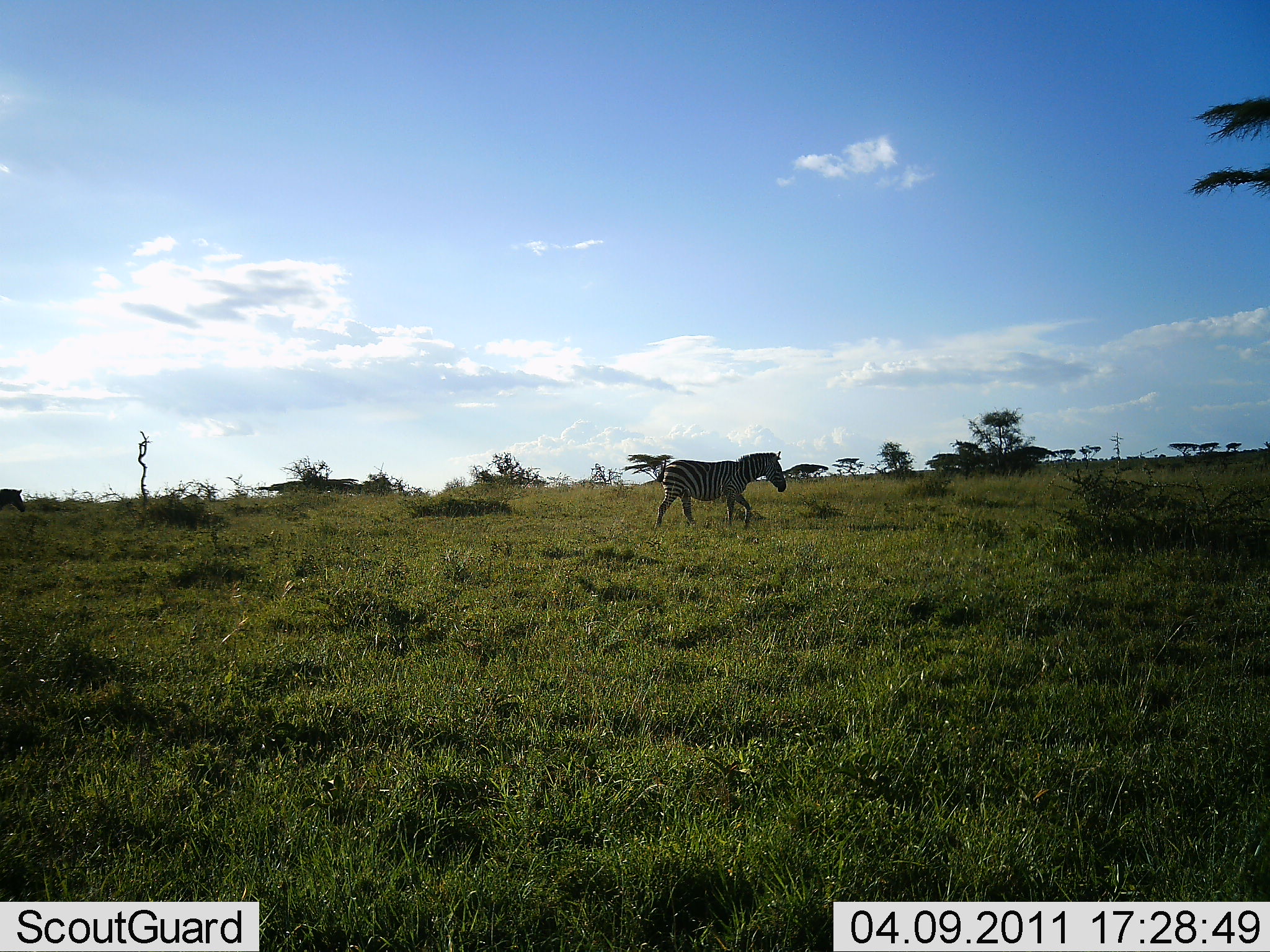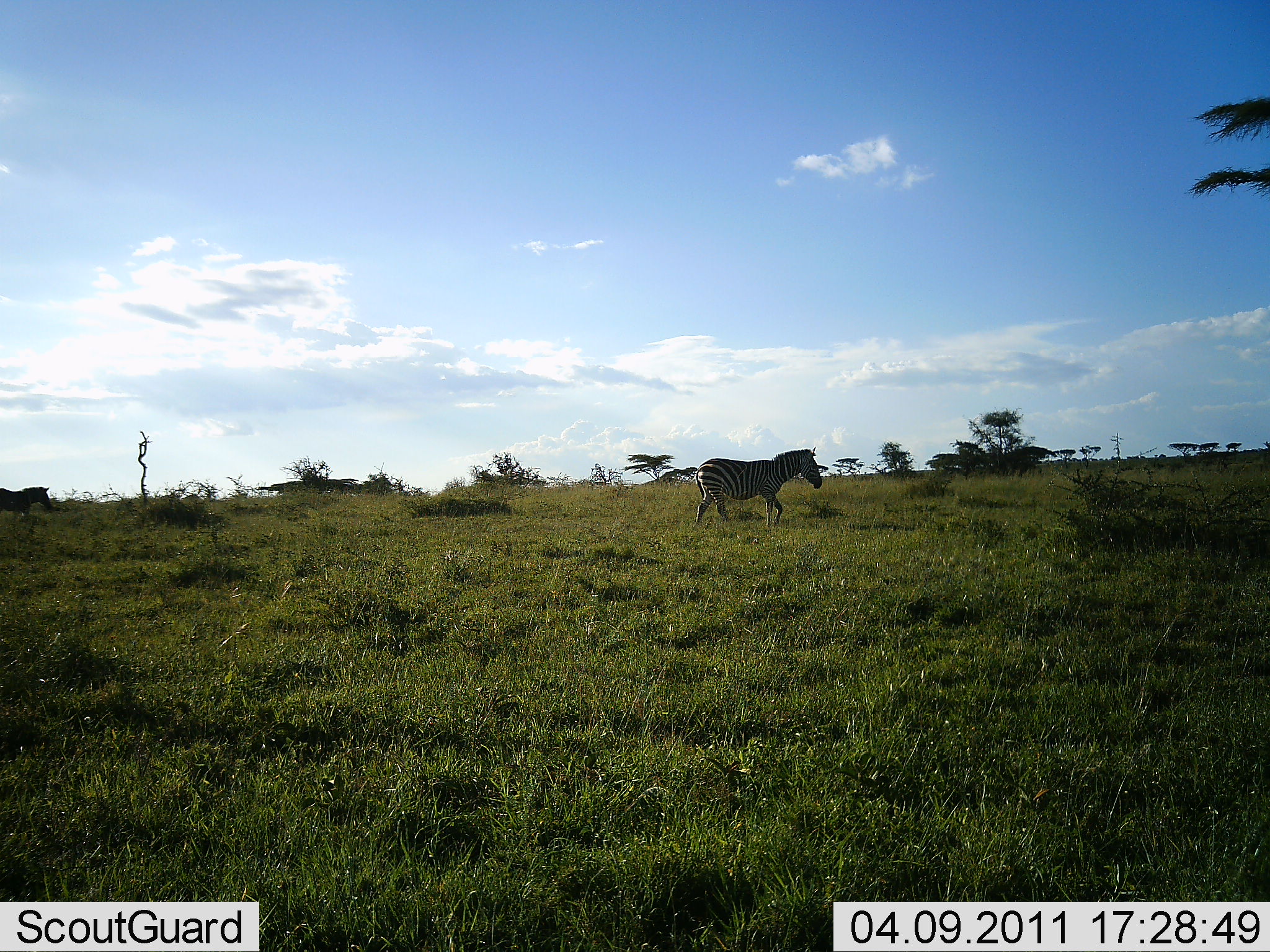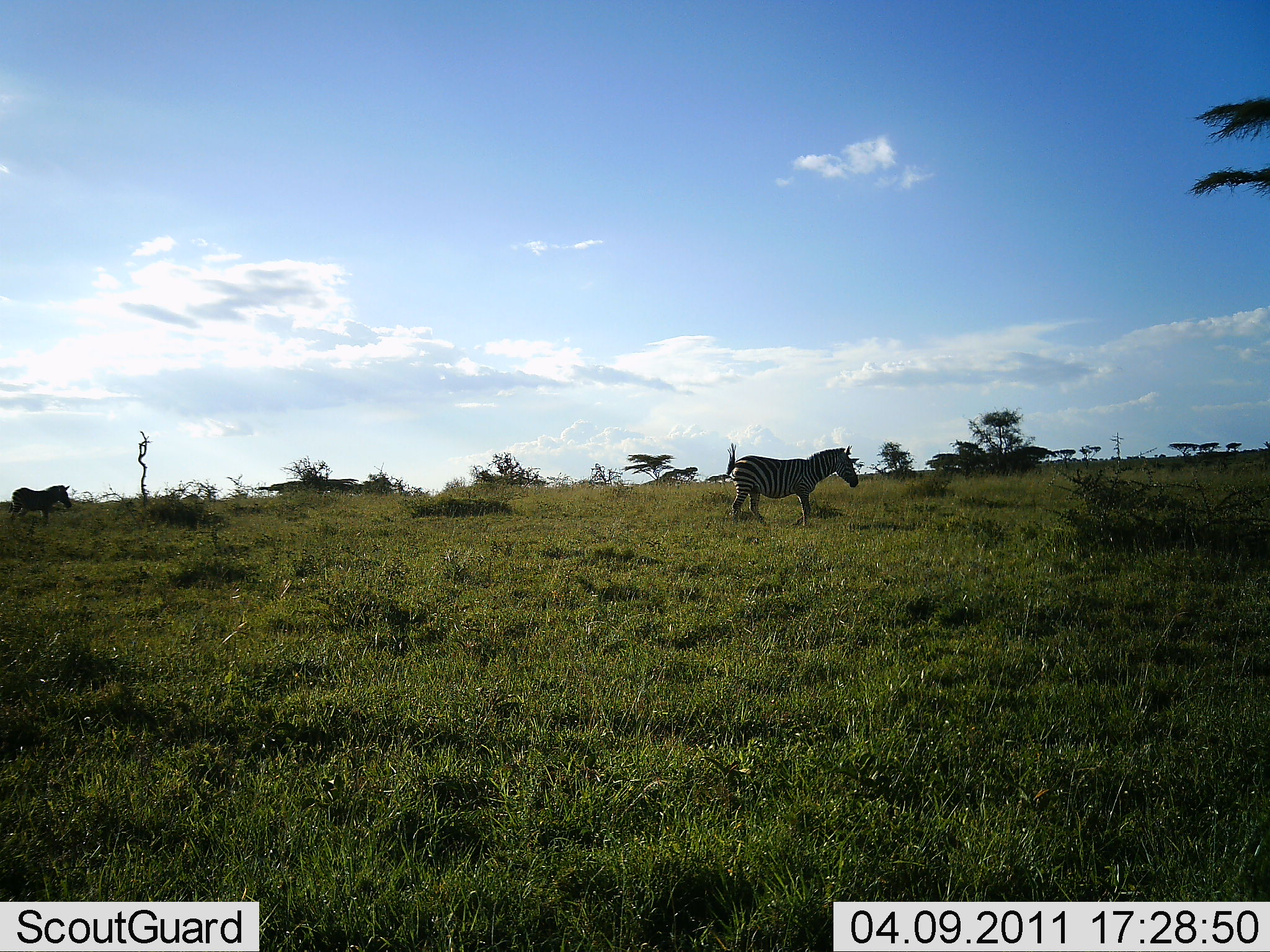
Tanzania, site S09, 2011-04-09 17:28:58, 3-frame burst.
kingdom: Animalia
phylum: Chordata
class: Mammalia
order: Perissodactyla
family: Equidae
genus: Equus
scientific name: Equus quagga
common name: plains zebra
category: zebra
Zebra (plains zebra) (Equus quagga), count 2. Behavior (volunteer vote fractions): standing 0%, resting 0%, moving 100%, interacting 0%. Young present (vote fraction): 0%. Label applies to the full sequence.